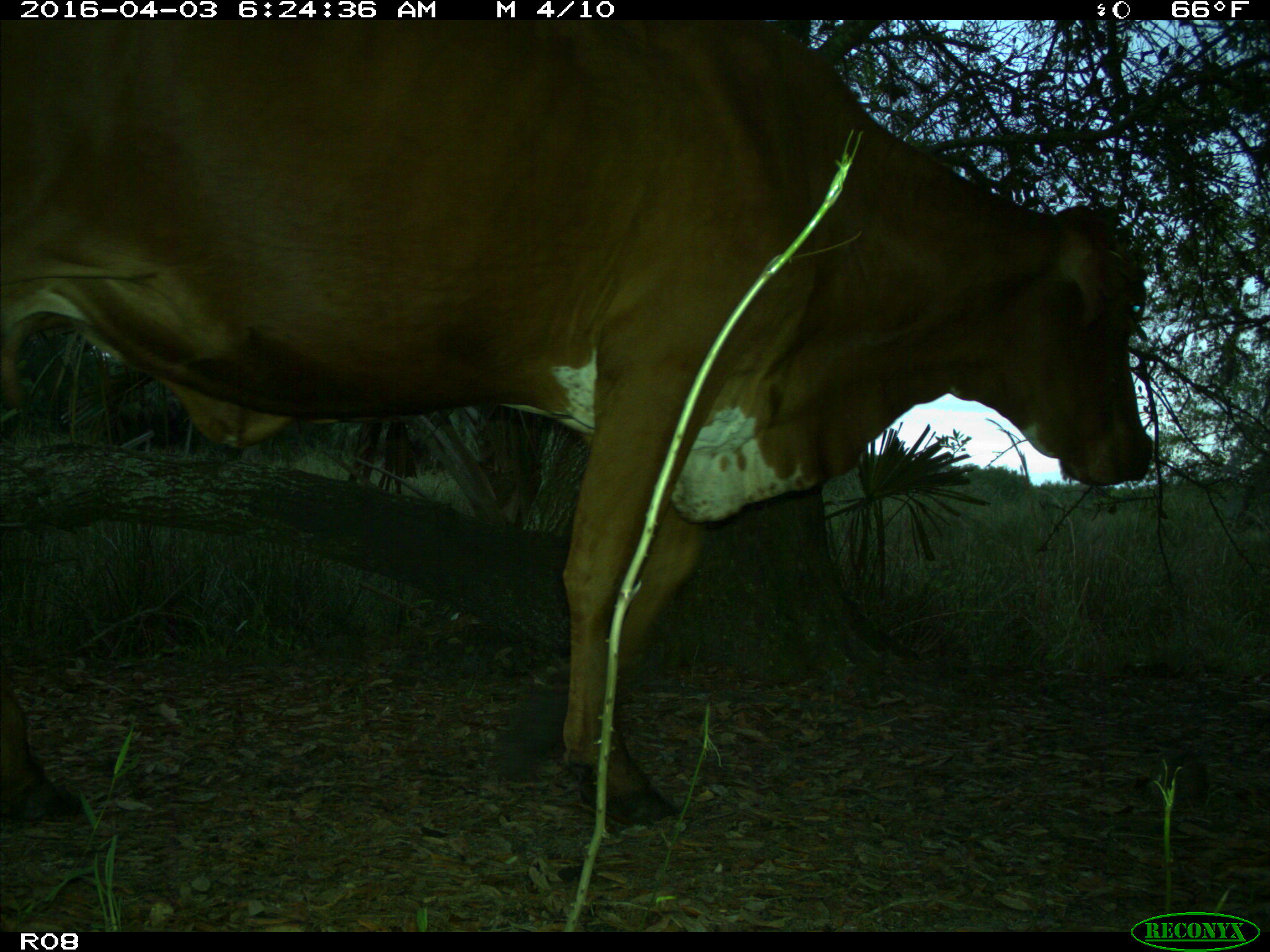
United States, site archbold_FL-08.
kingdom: Animalia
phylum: Chordata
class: Mammalia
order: Artiodactyla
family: Bovidae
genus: Bos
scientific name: Bos taurus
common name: domestic cow